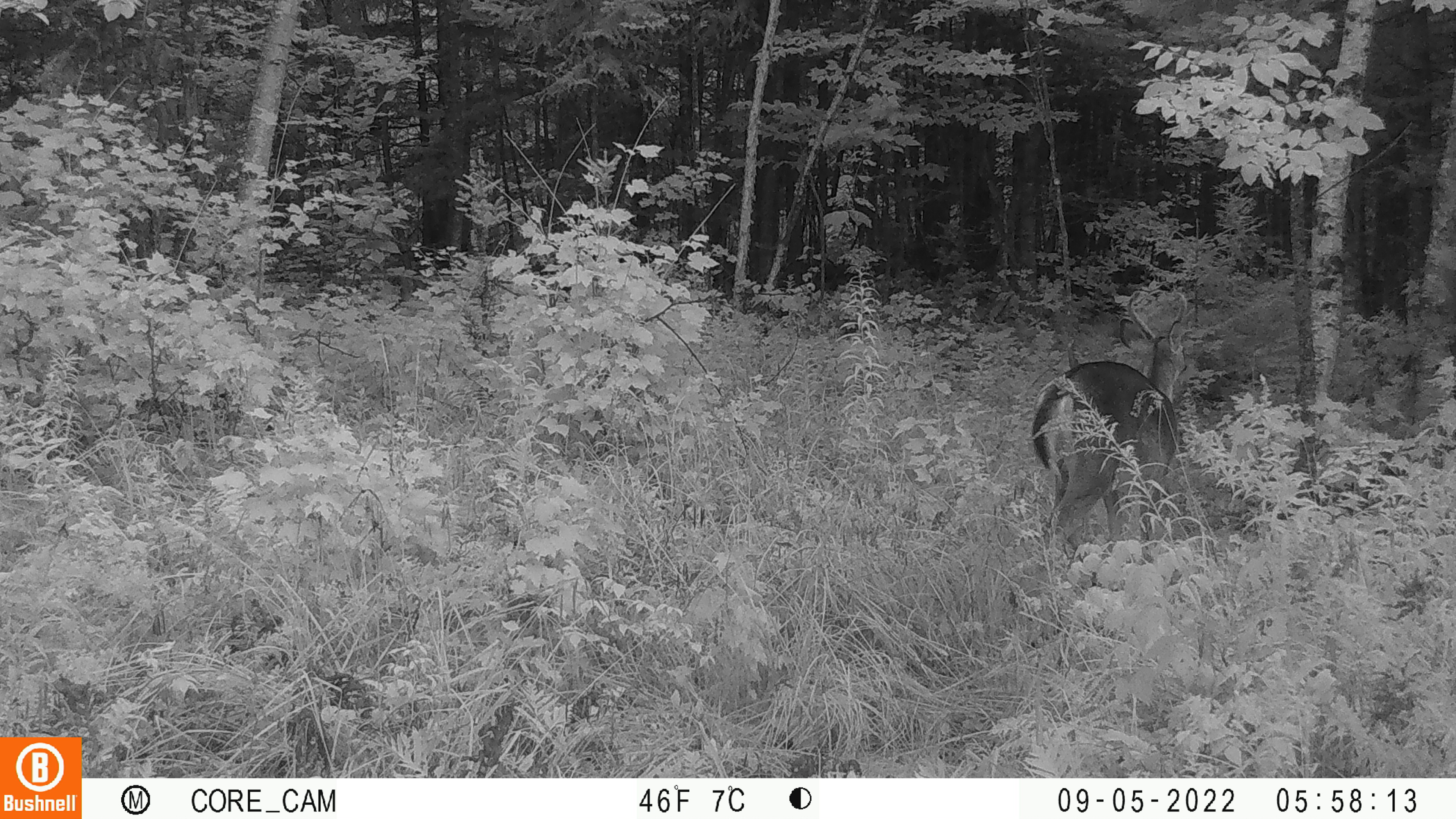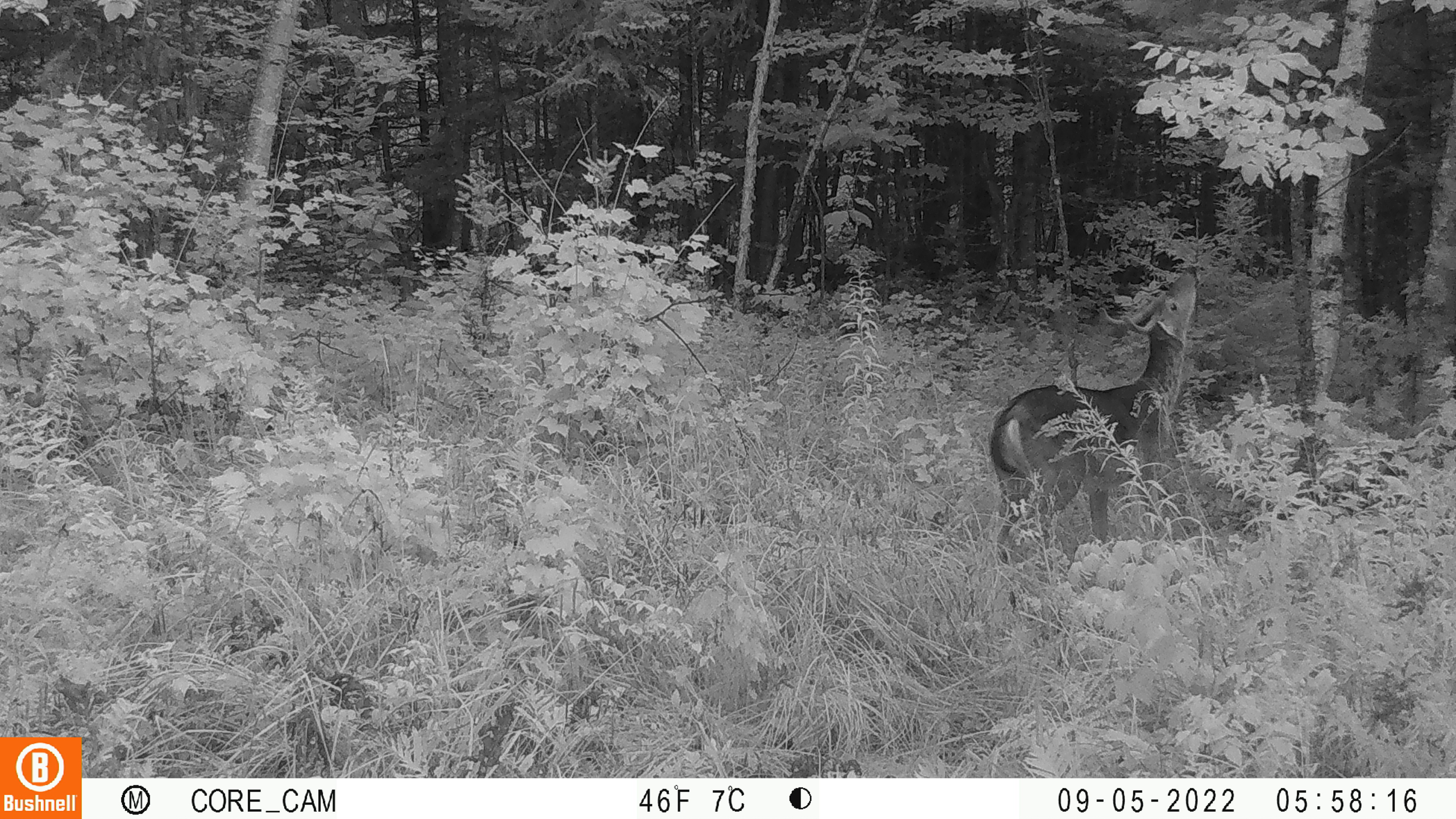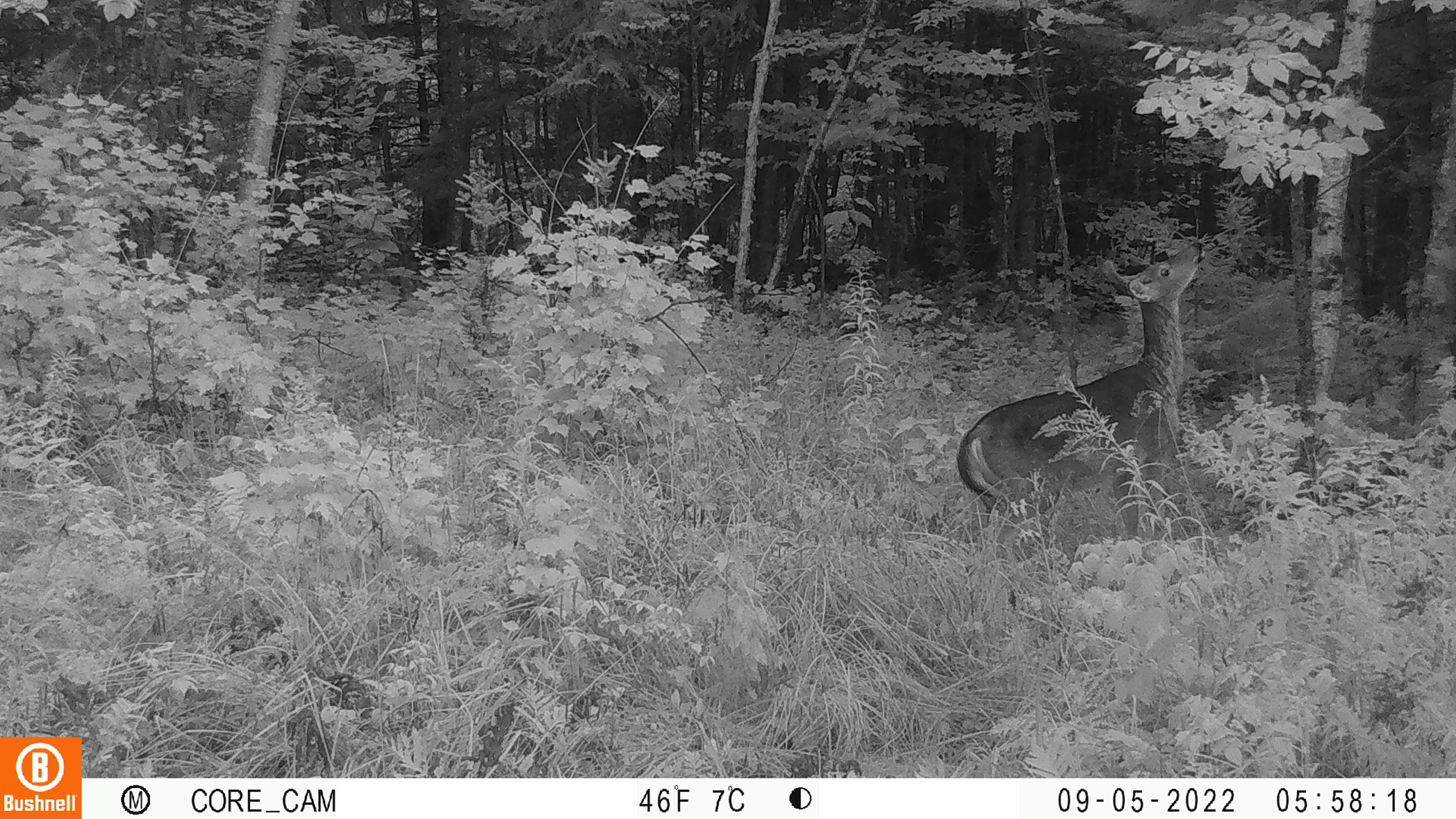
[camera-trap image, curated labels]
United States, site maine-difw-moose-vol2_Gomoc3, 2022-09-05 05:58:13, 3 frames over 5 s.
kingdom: Animalia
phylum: Chordata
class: Mammalia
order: Artiodactyla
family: Cervidae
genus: Odocoileus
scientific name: Odocoileus virginianus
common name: white-tailed deer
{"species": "white-tailed deer (Odocoileus virginianus)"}